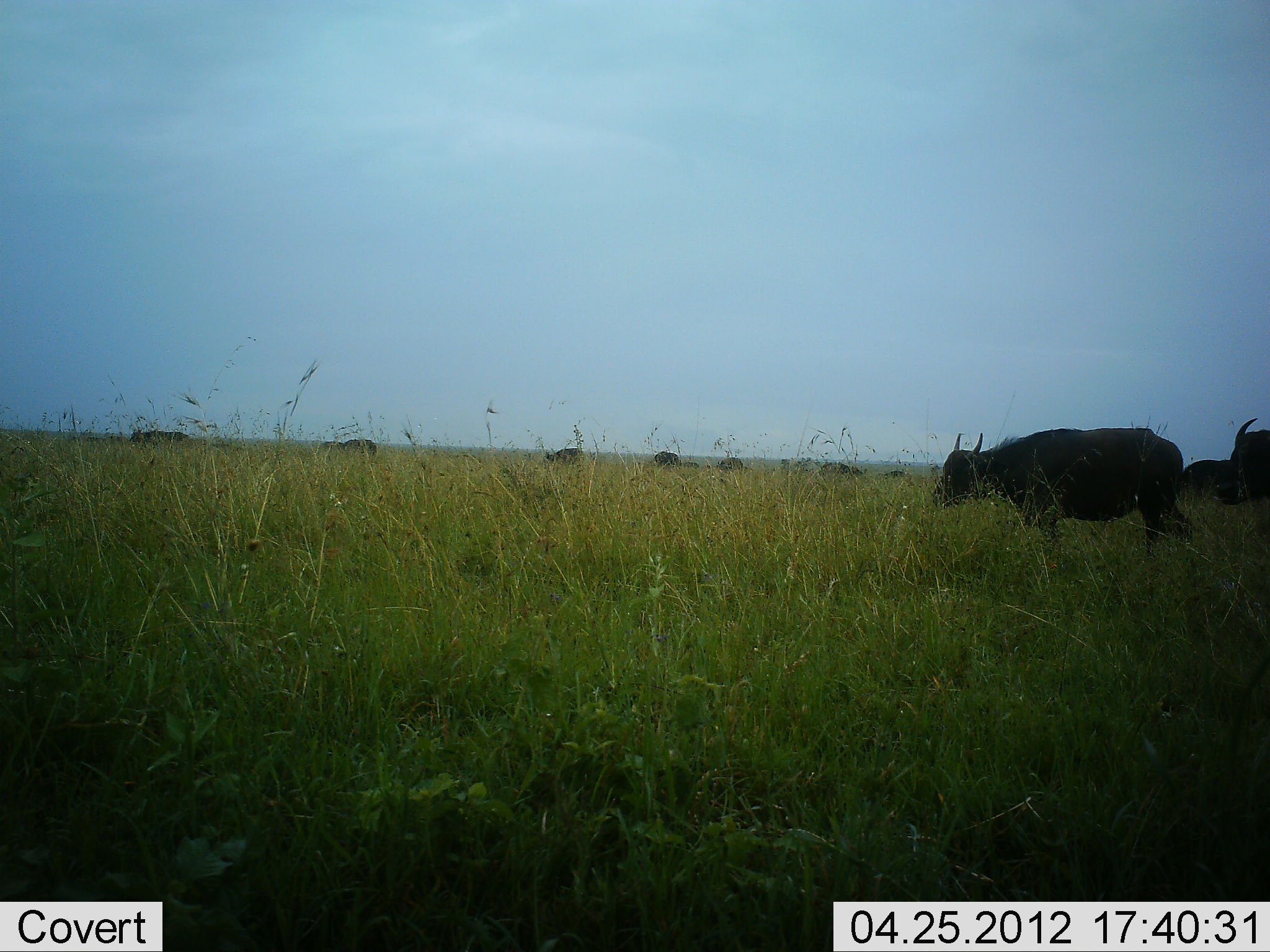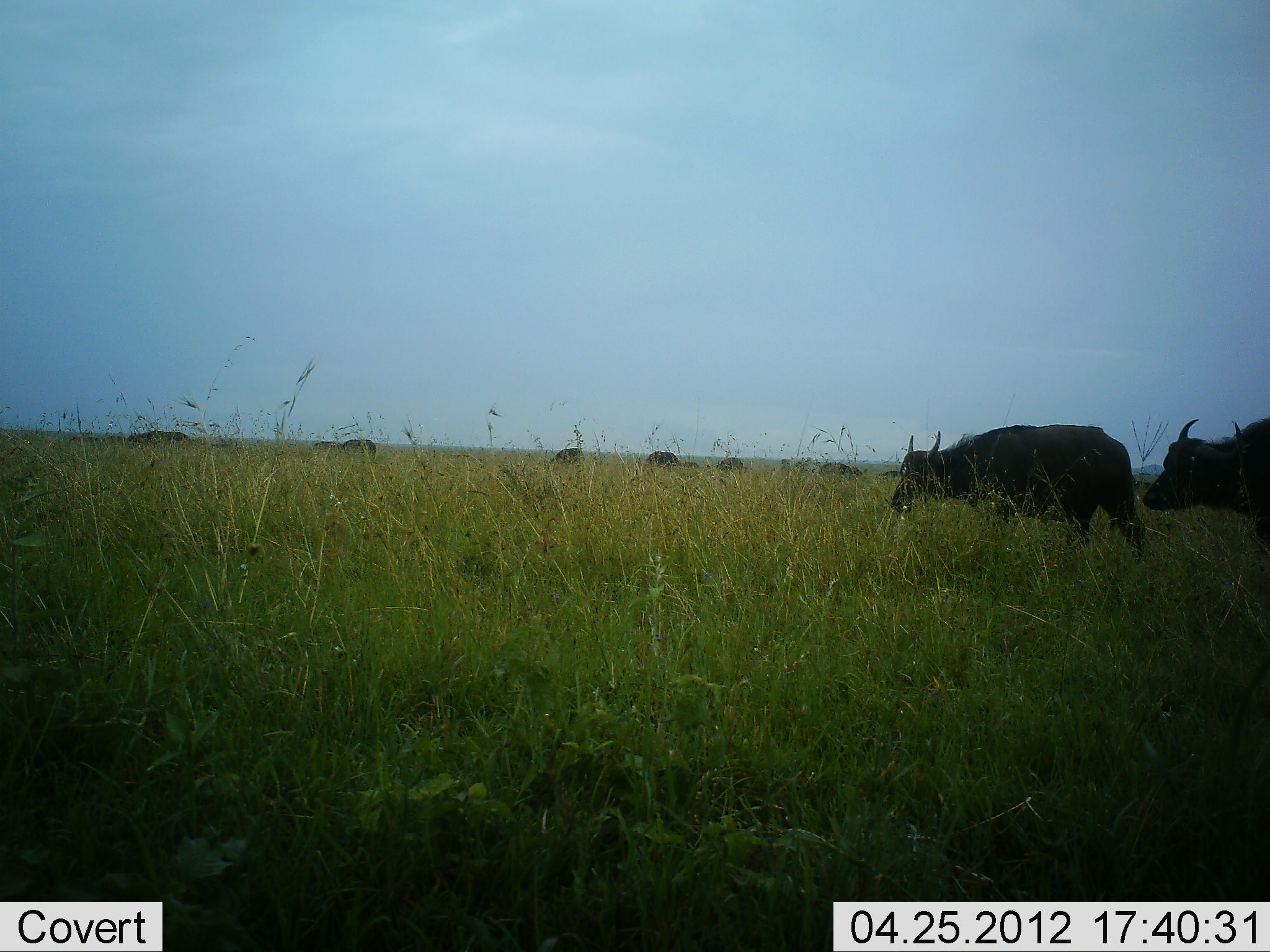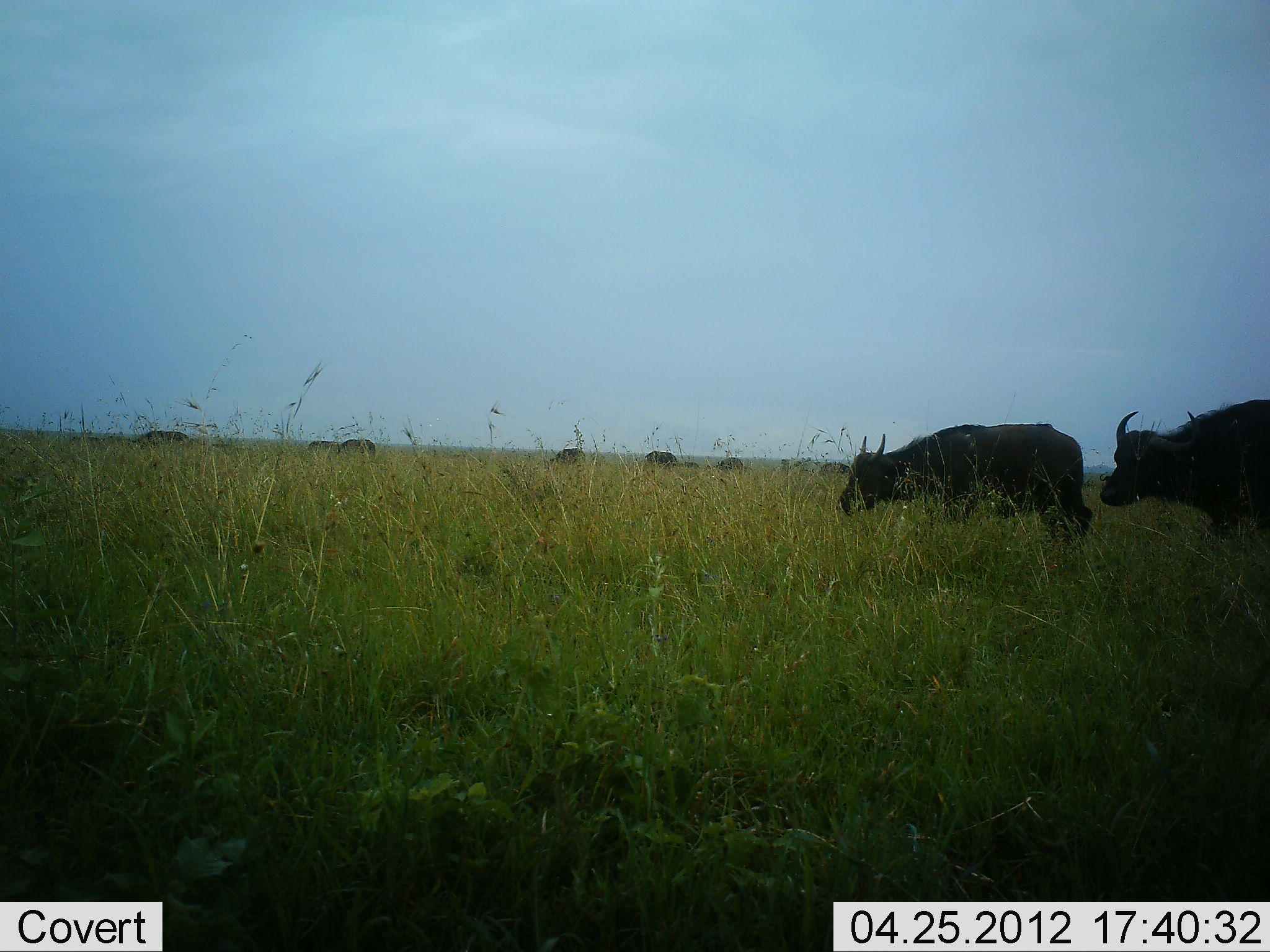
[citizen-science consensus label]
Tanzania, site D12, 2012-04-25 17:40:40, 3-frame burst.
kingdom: Animalia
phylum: Chordata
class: Mammalia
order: Artiodactyla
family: Bovidae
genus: Syncerus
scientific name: Syncerus caffer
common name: cape buffalo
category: buffalo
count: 9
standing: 43%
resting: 0%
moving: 100%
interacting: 0%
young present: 14%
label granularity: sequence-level